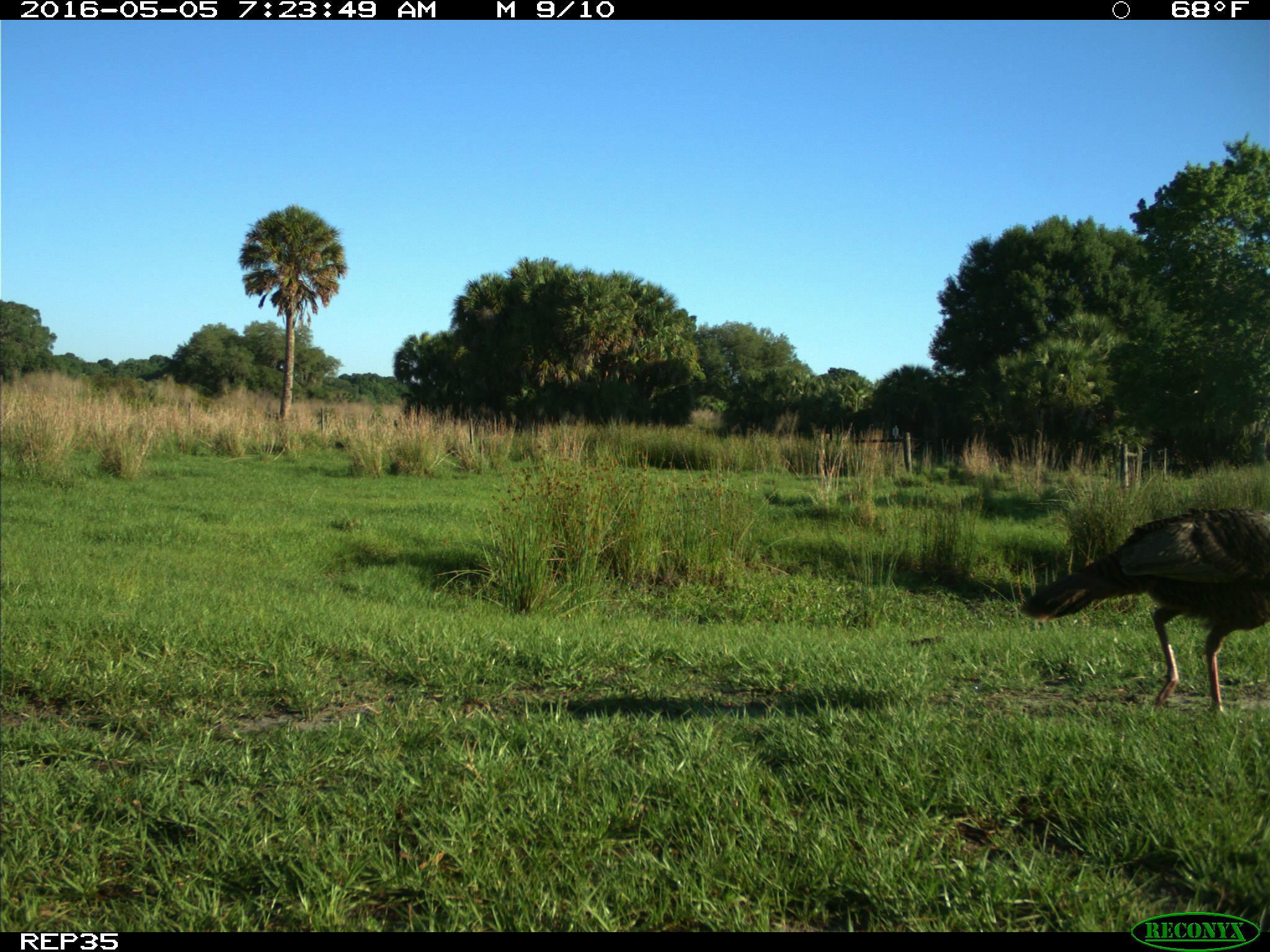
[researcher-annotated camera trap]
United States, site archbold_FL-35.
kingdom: Animalia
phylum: Chordata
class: Aves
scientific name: Aves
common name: birds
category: unidentified bird